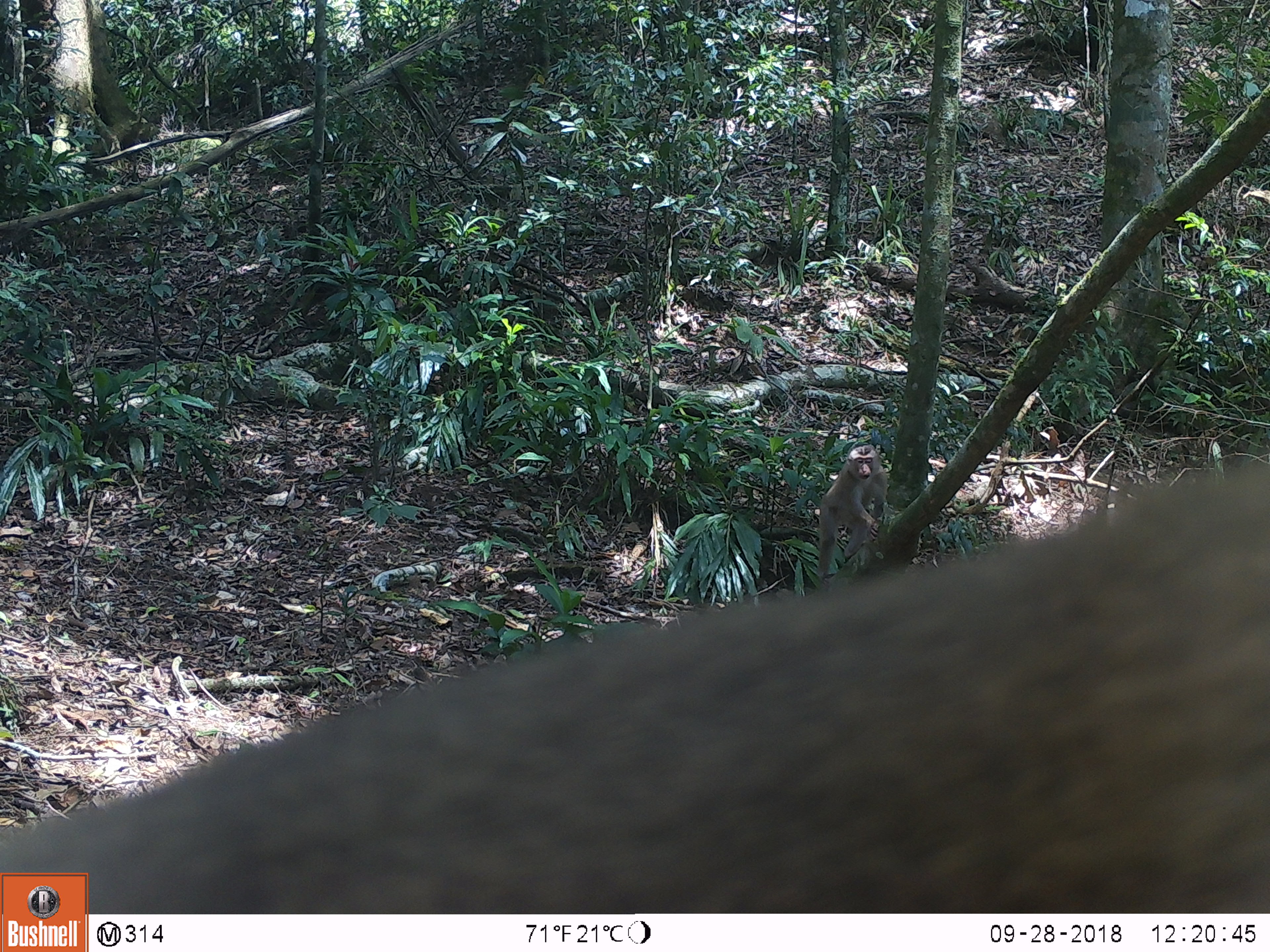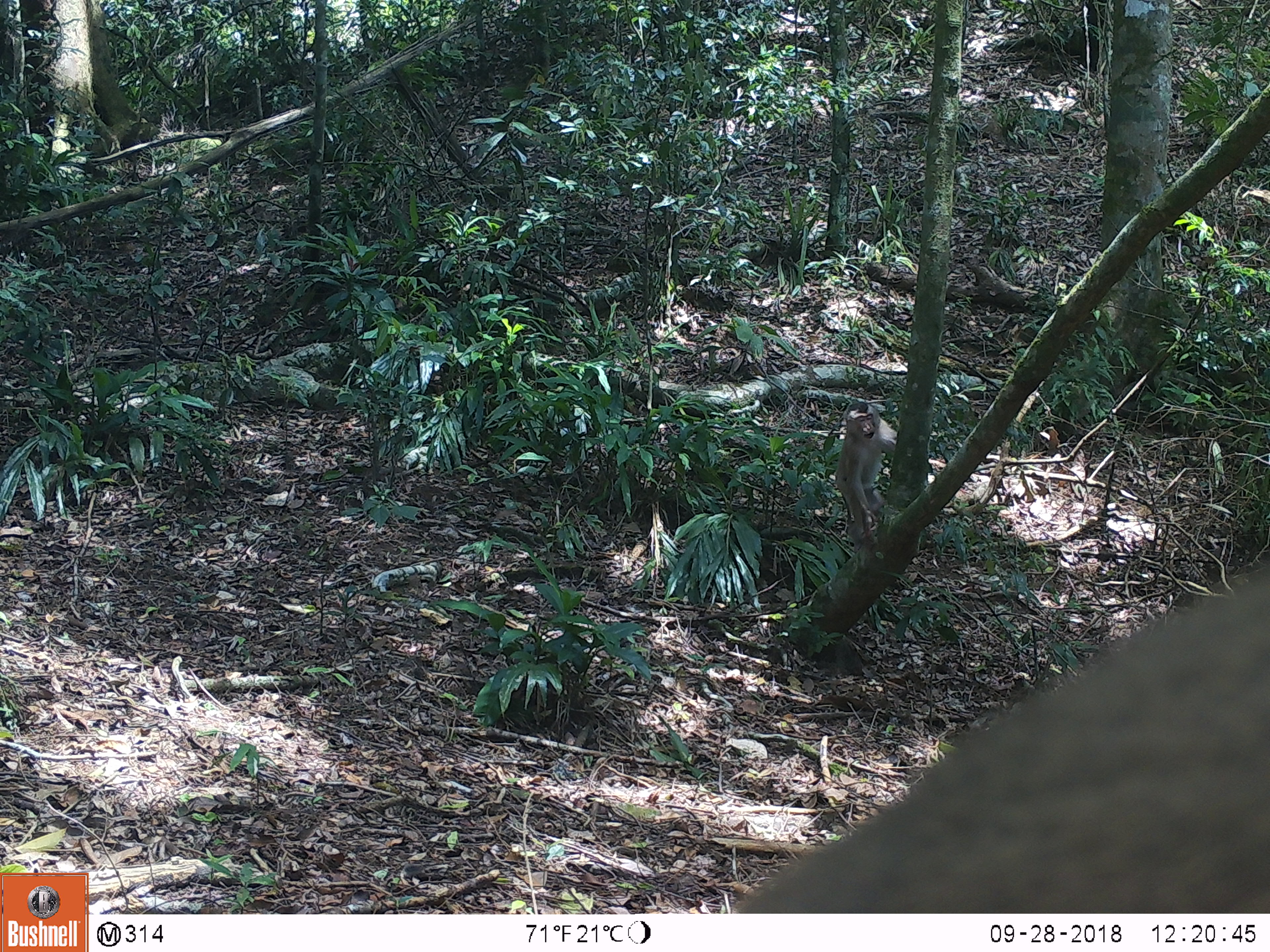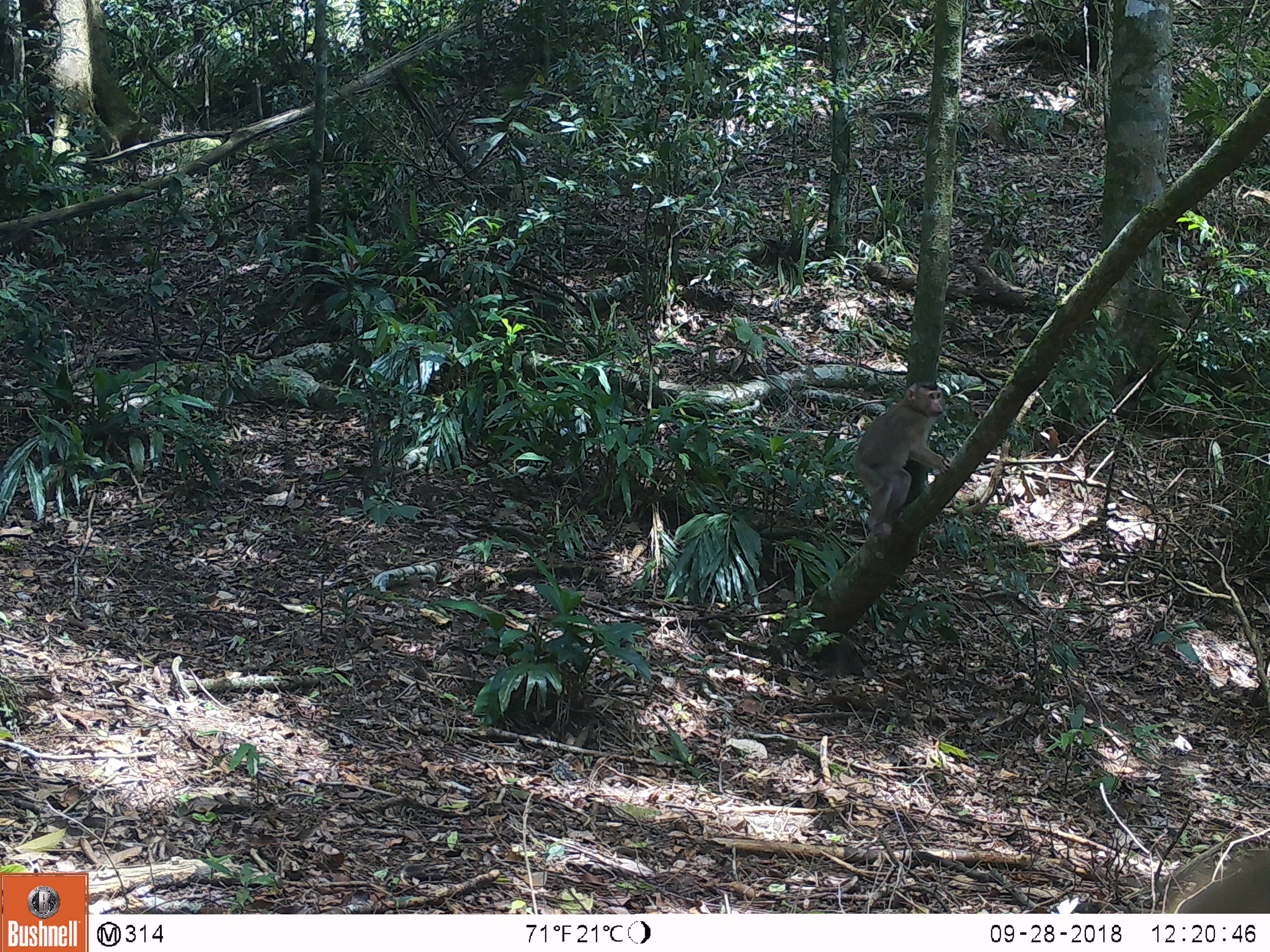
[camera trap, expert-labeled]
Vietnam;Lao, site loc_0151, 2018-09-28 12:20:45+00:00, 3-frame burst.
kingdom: Animalia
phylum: Chordata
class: Mammalia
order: Primates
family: Cercopithecidae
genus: Macaca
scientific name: Macaca nemestrina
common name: pig-tailed macaque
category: pig tailed macaque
Pig tailed macaque (pig-tailed macaque) (Macaca nemestrina). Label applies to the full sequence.